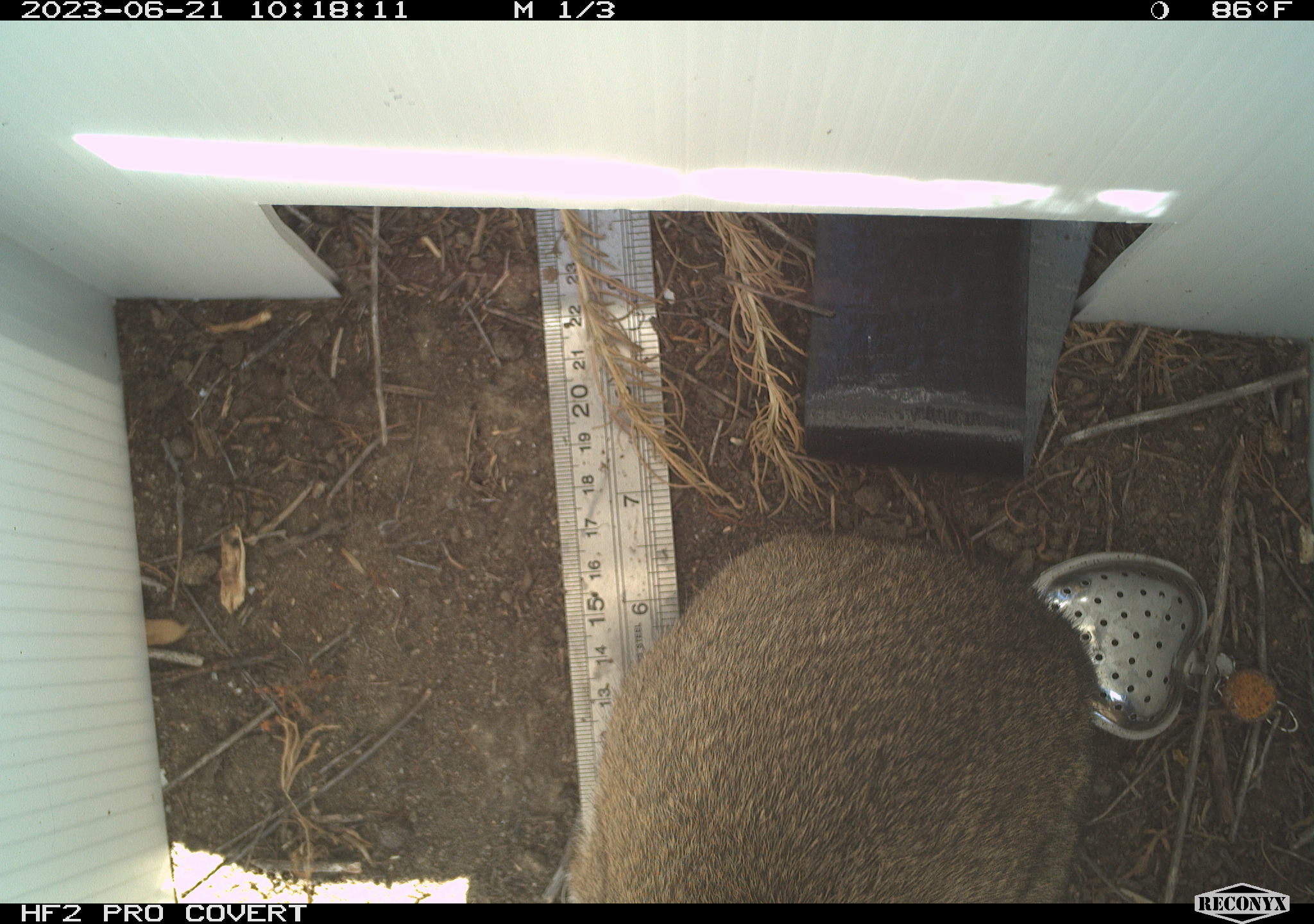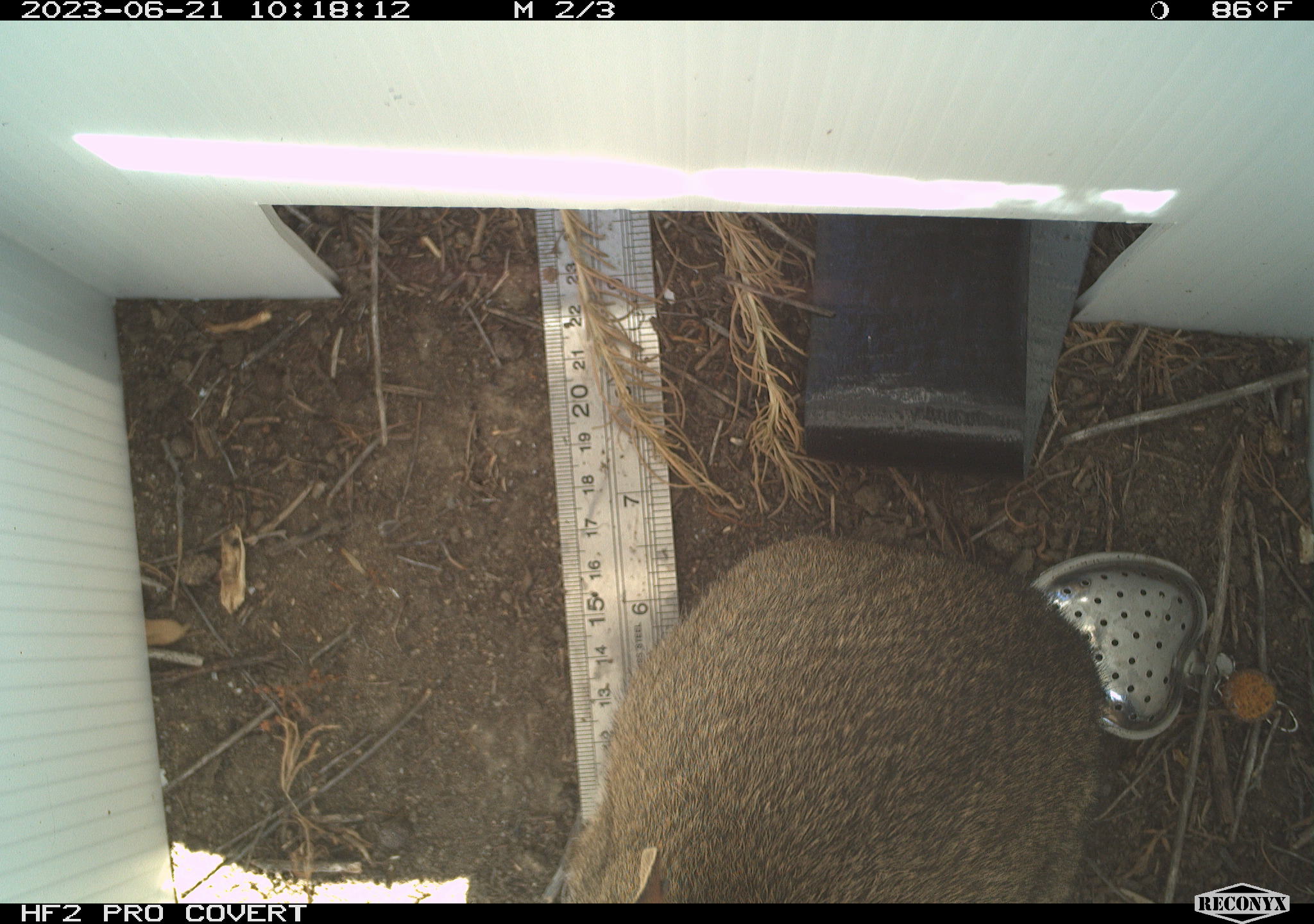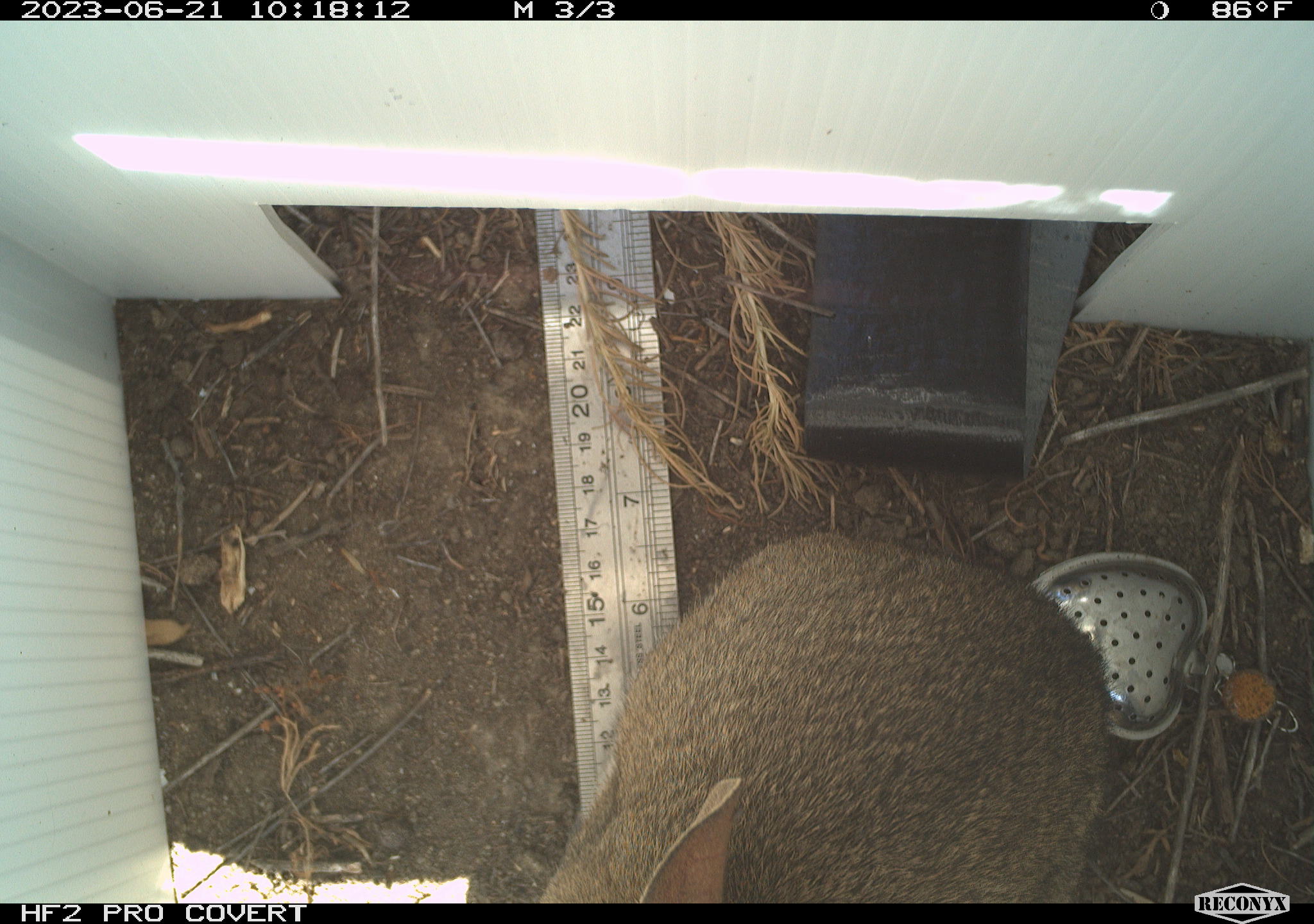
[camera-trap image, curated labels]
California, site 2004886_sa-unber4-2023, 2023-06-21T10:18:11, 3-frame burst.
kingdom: Animalia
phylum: Chordata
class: Mammalia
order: Lagomorpha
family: Leporidae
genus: Sylvilagus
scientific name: Sylvilagus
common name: cottontail rabbits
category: sylvilagus species